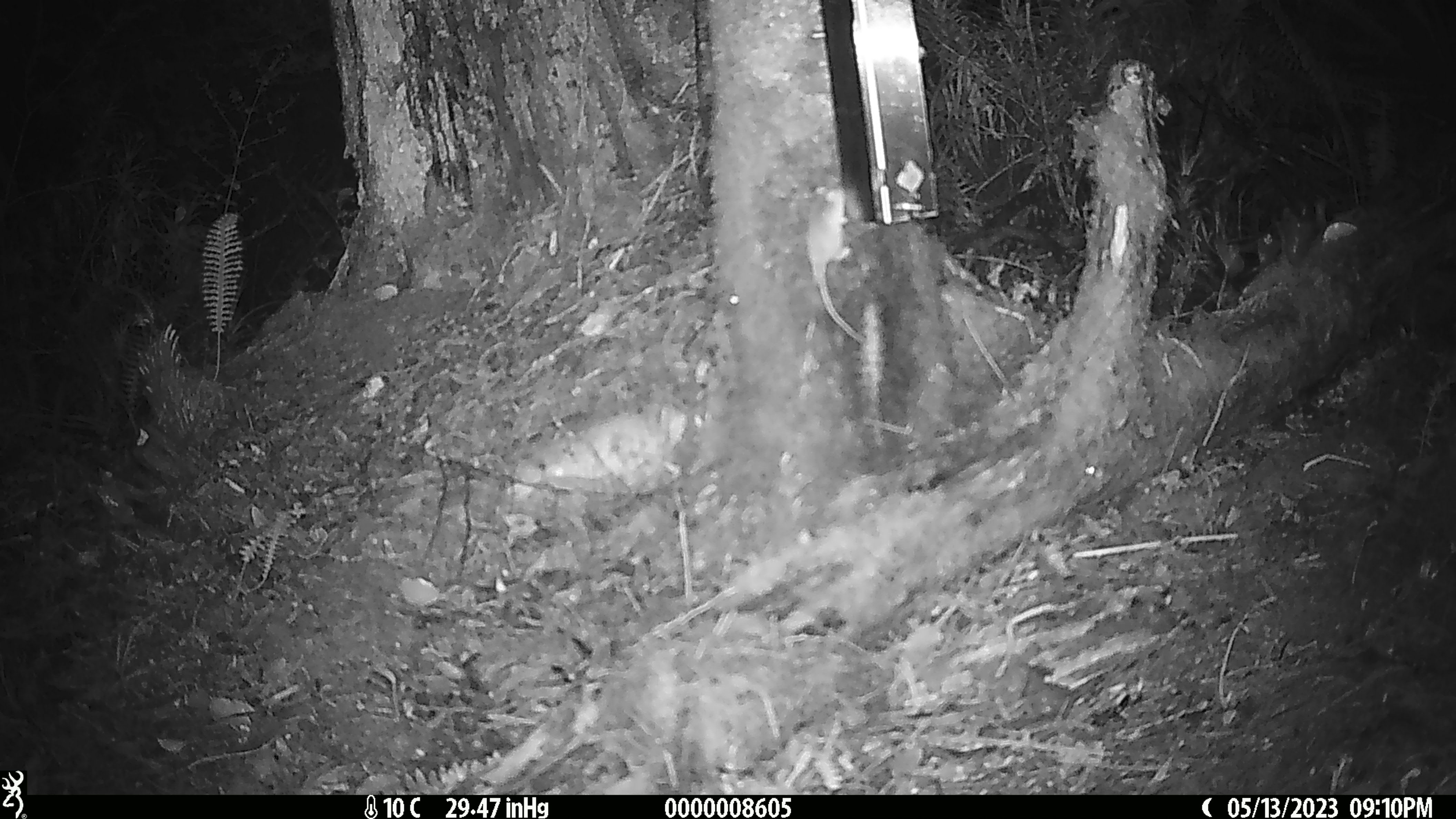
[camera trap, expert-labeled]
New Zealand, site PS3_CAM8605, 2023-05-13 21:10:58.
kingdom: Animalia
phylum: Chordata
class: Mammalia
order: Rodentia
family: Muridae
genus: Mus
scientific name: Mus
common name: mouse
Mouse (Mus).